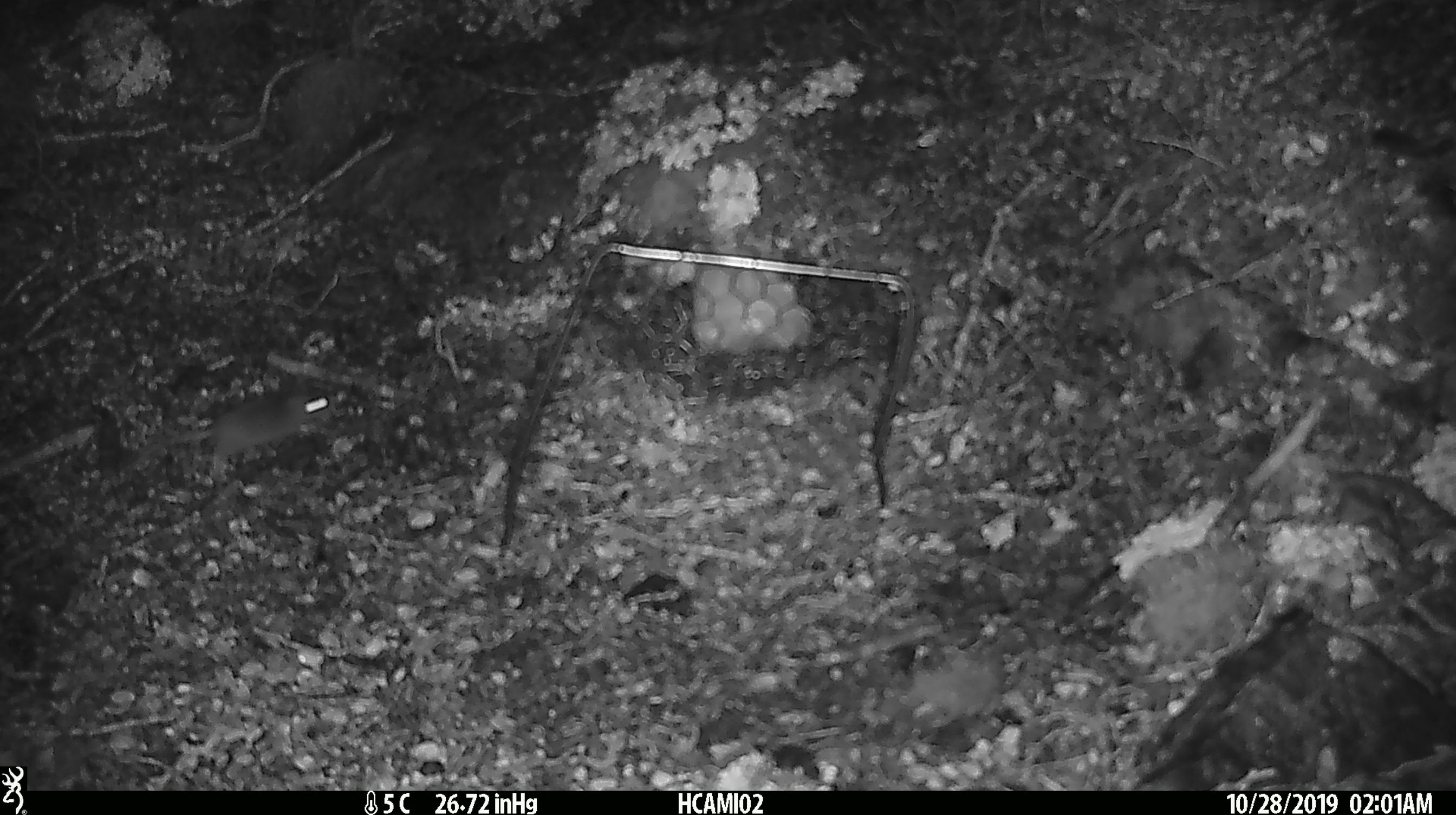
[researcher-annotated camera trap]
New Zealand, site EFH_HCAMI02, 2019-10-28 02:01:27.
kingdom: Animalia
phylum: Chordata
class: Mammalia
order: Rodentia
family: Muridae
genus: Mus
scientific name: Mus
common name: mouse